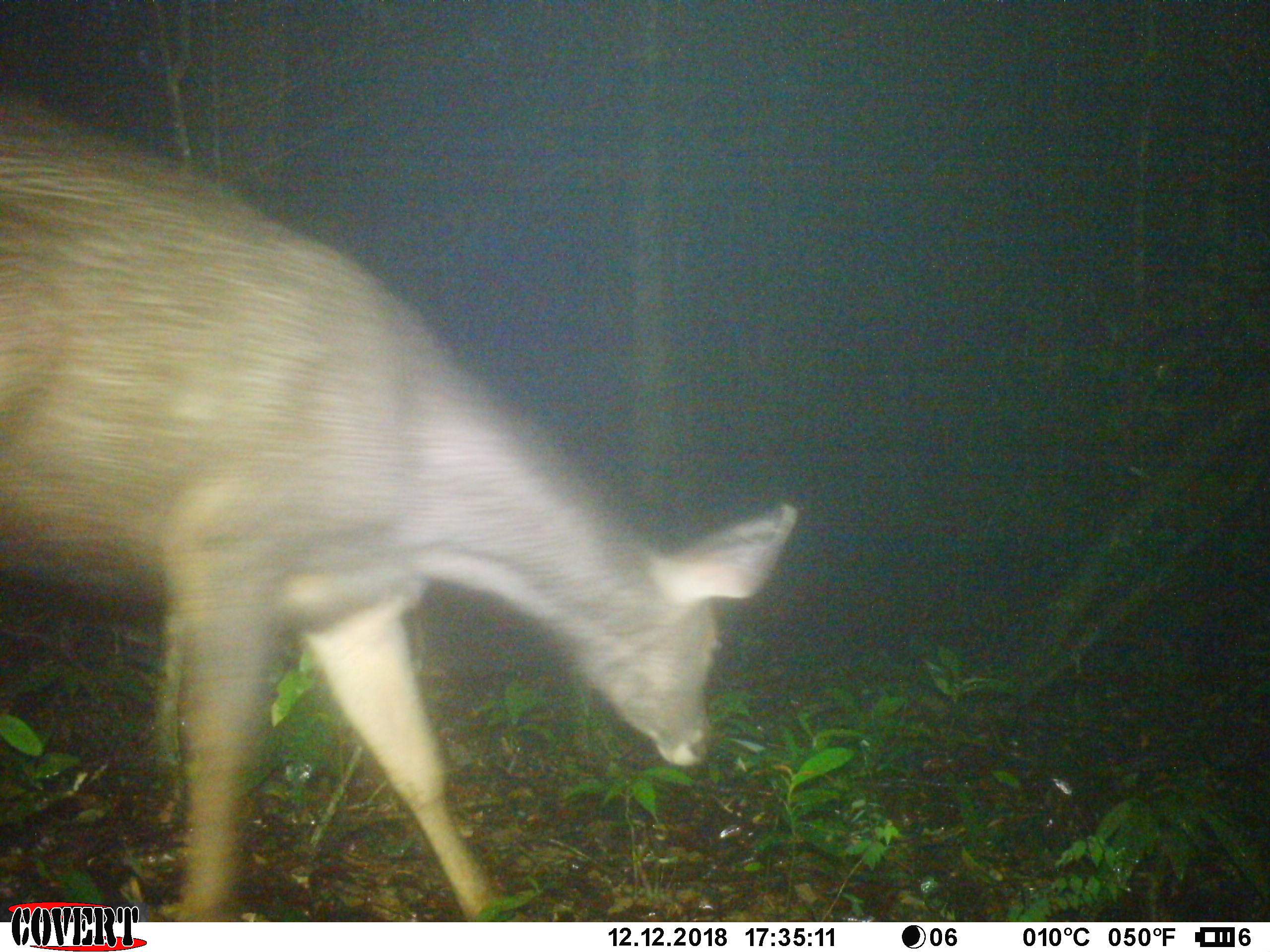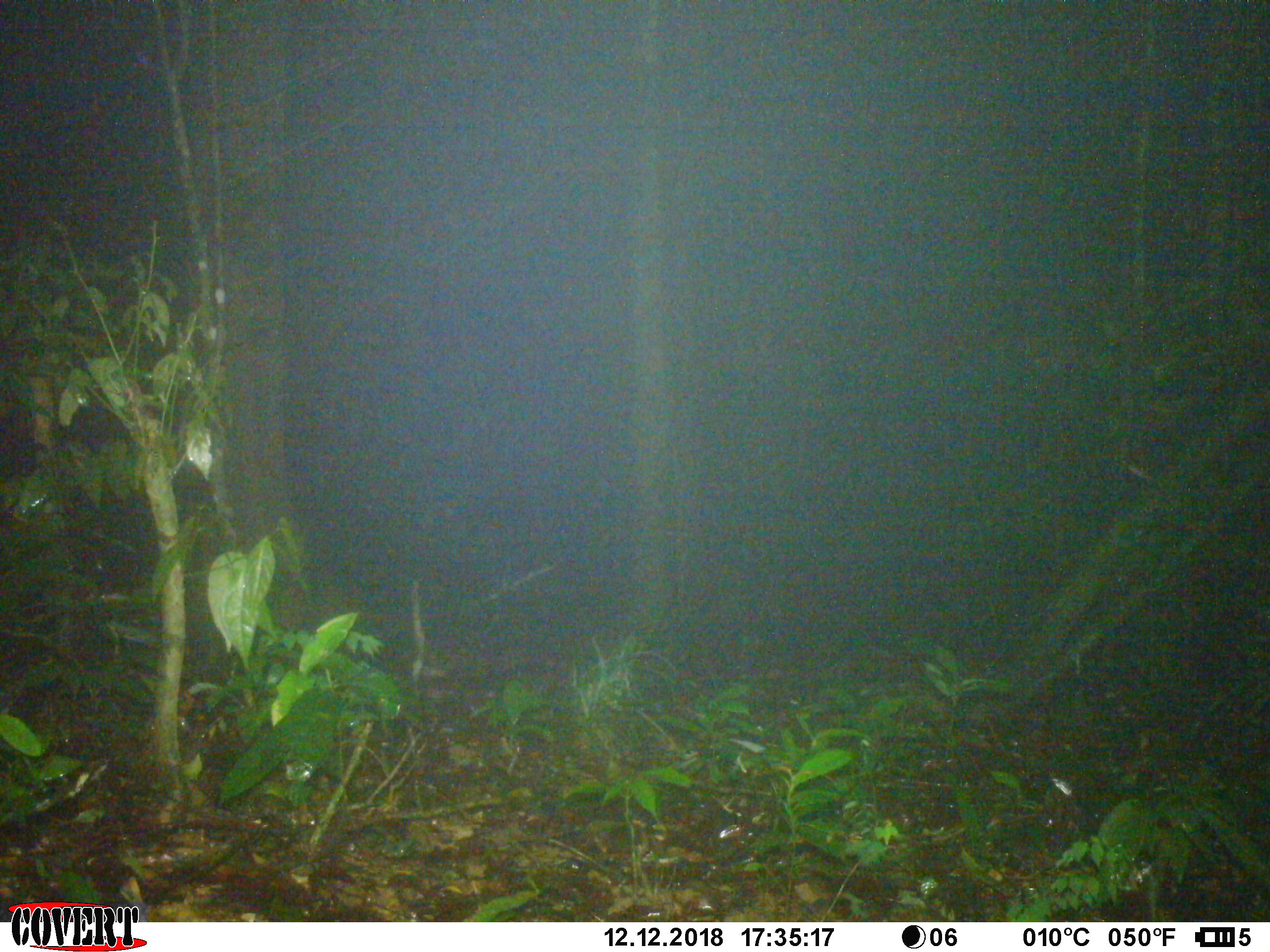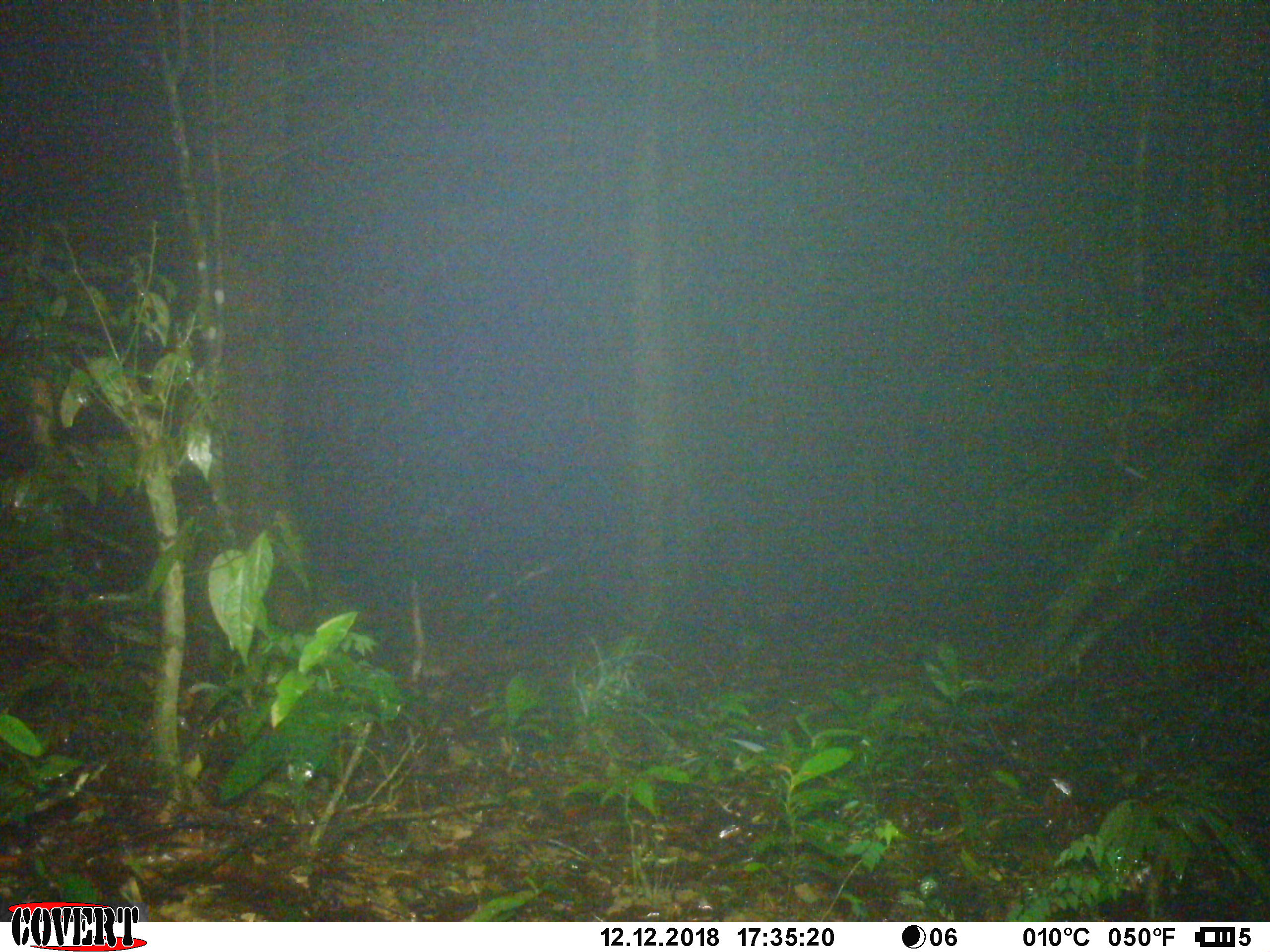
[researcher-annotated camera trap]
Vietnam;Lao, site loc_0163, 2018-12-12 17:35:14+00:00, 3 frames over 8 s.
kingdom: Animalia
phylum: Chordata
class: Mammalia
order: Artiodactyla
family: Cervidae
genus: Rusa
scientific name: Rusa unicolor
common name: sambar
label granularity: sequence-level